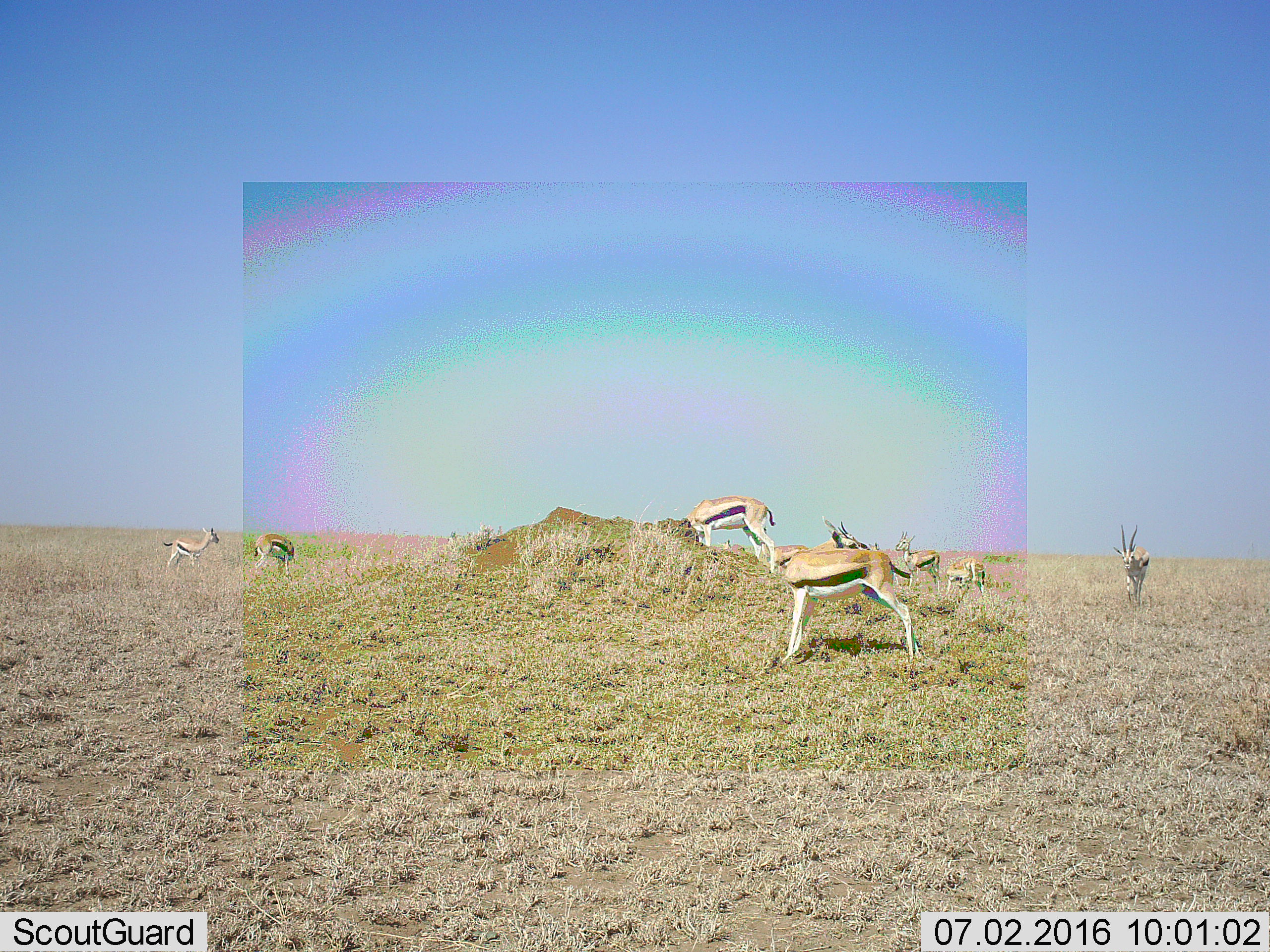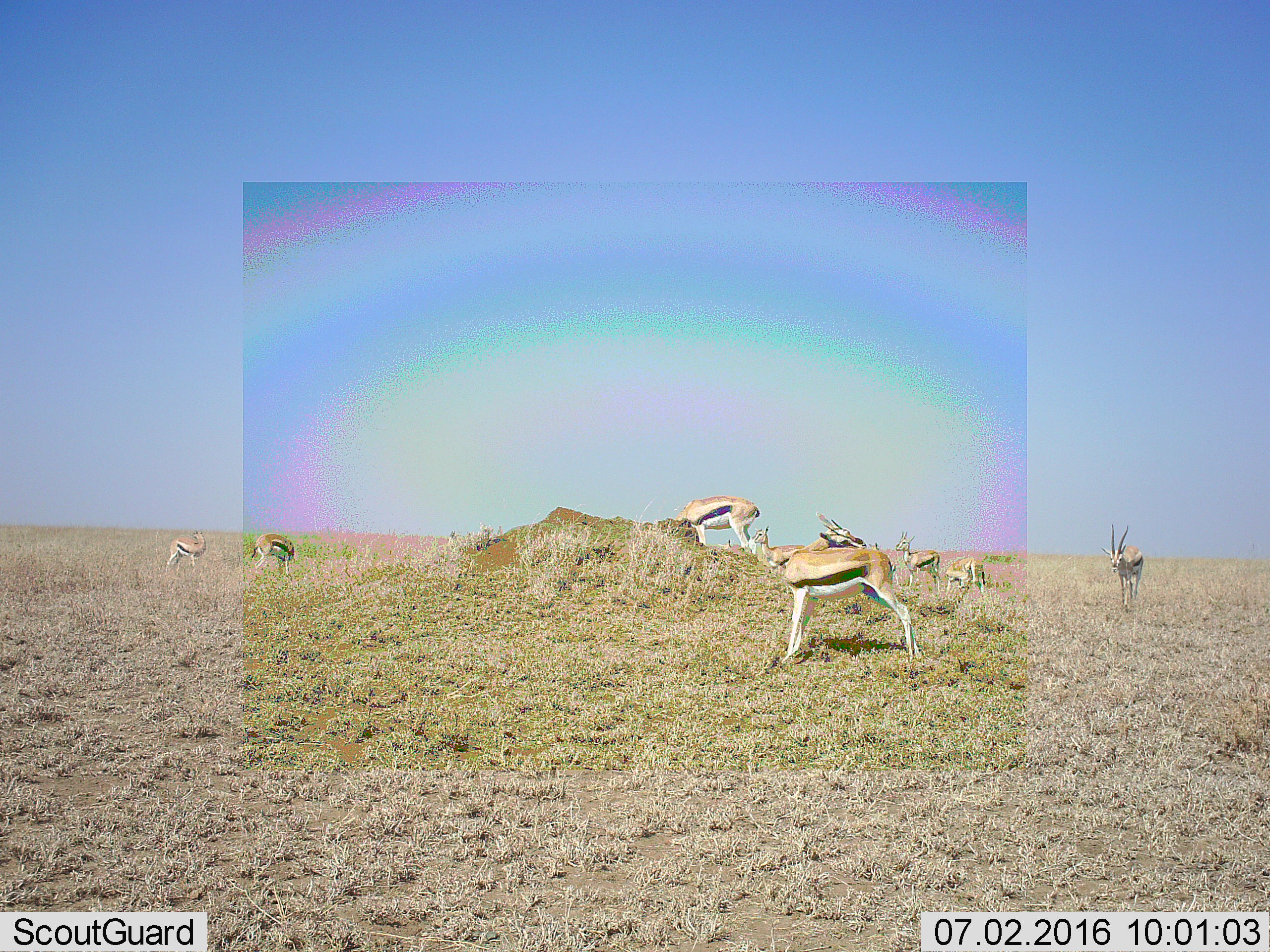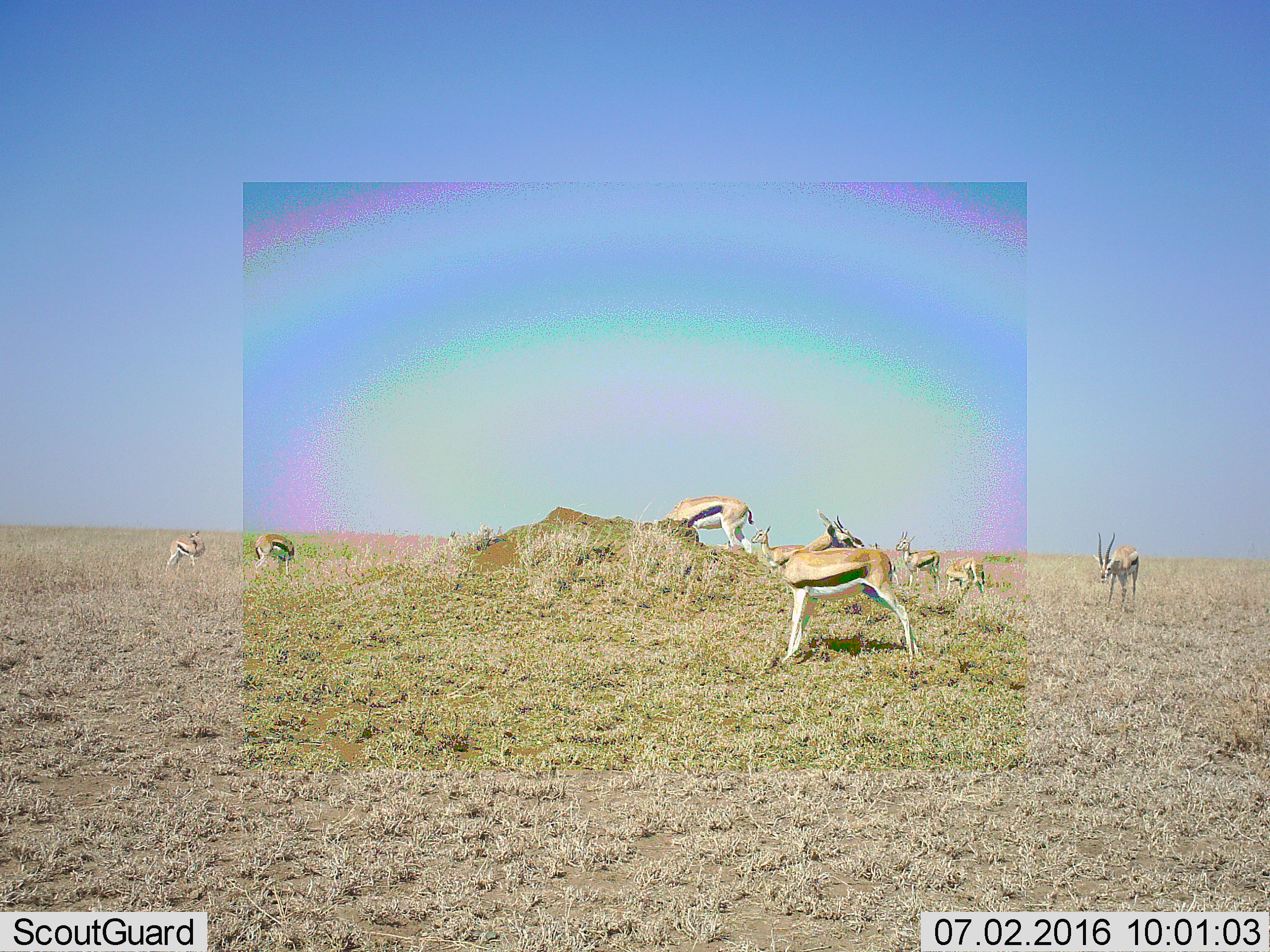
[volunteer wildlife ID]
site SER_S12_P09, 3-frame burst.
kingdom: Animalia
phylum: Chordata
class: Mammalia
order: Artiodactyla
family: Bovidae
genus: Eudorcas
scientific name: Eudorcas thomsonii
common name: thomson's gazelle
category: gazellethomsons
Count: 9.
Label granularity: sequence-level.